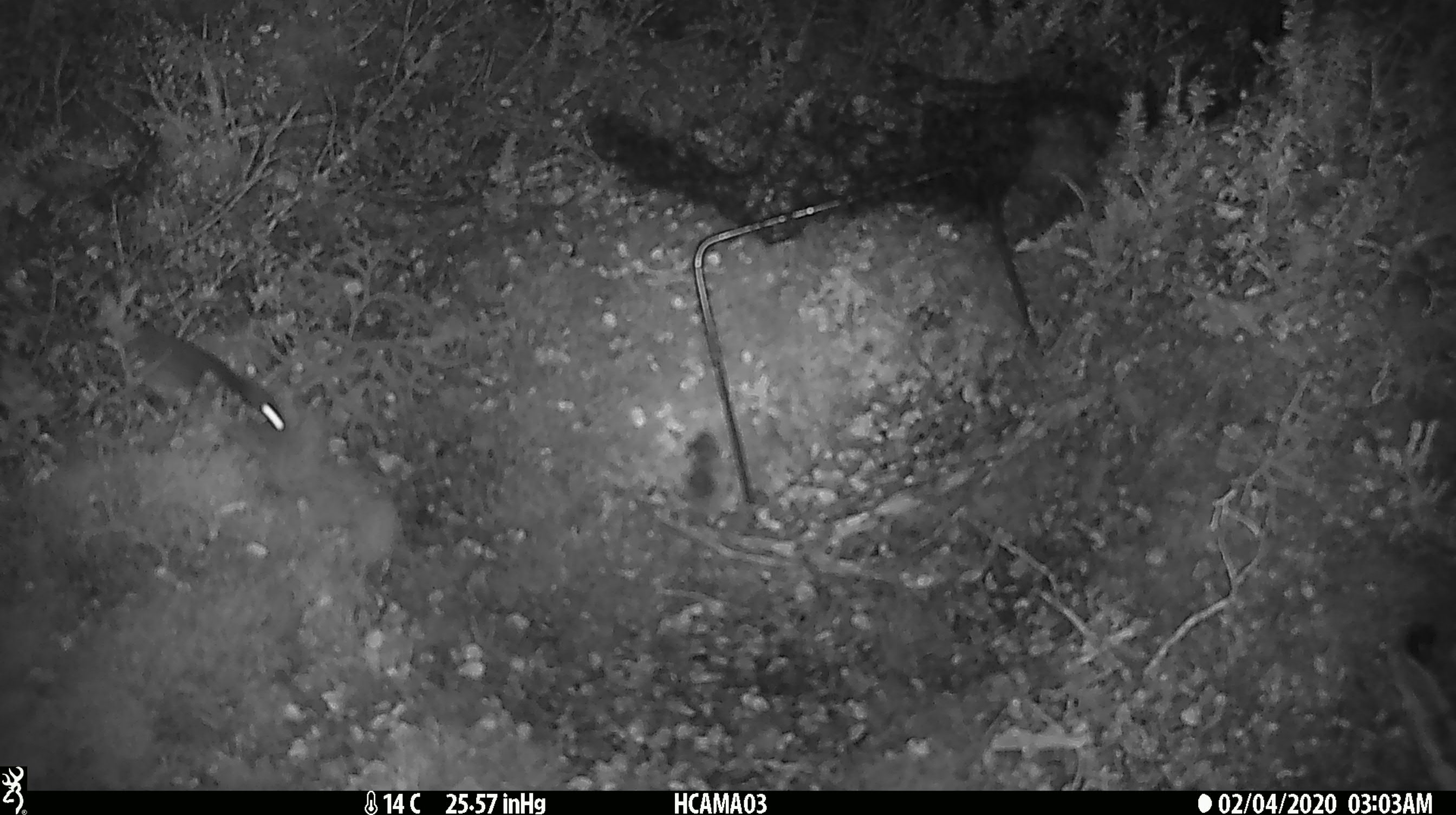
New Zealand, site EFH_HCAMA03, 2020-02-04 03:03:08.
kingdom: Animalia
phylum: Chordata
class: Mammalia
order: Rodentia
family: Muridae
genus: Mus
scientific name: Mus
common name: mouse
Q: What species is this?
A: Mouse (Mus).